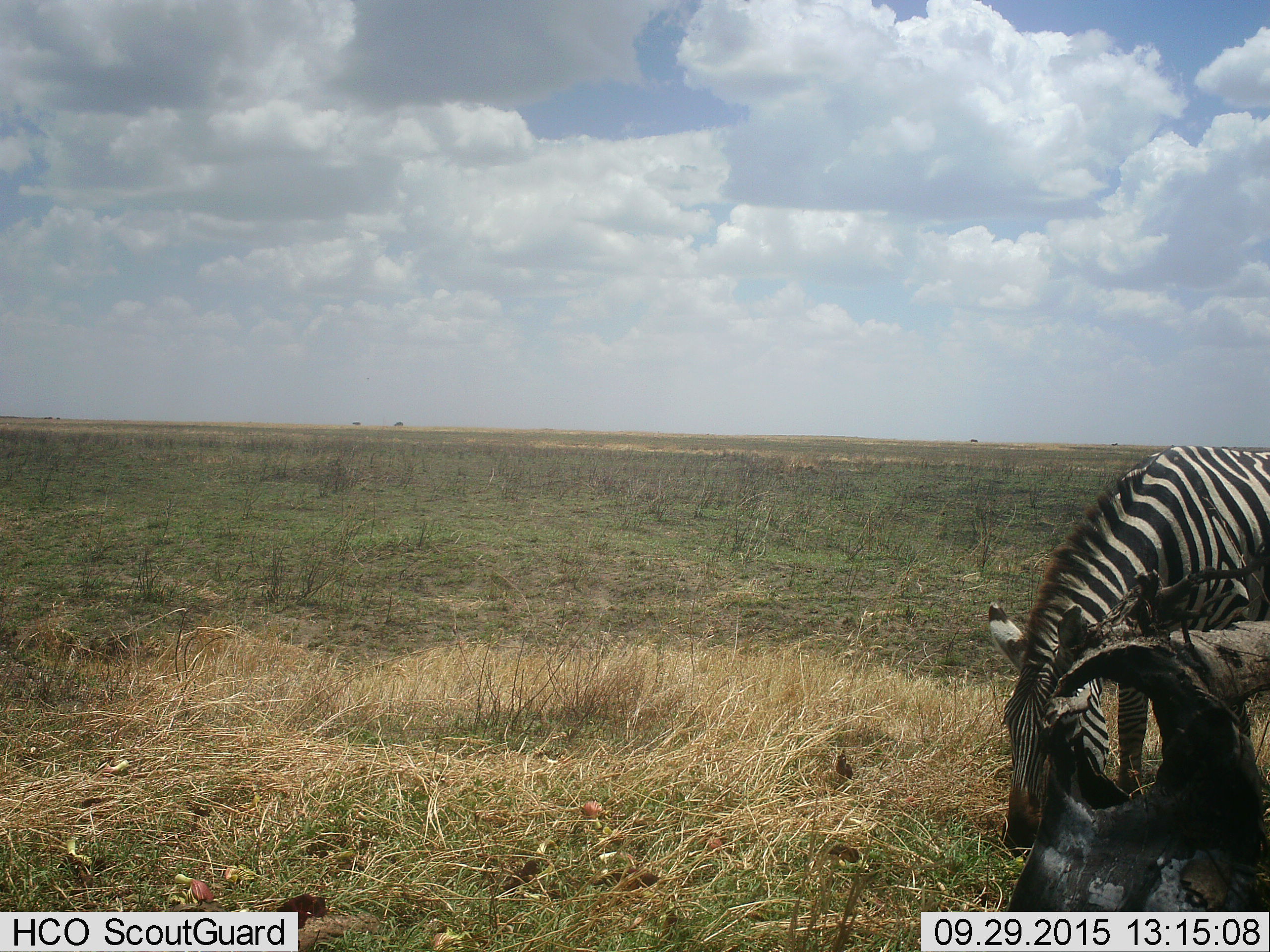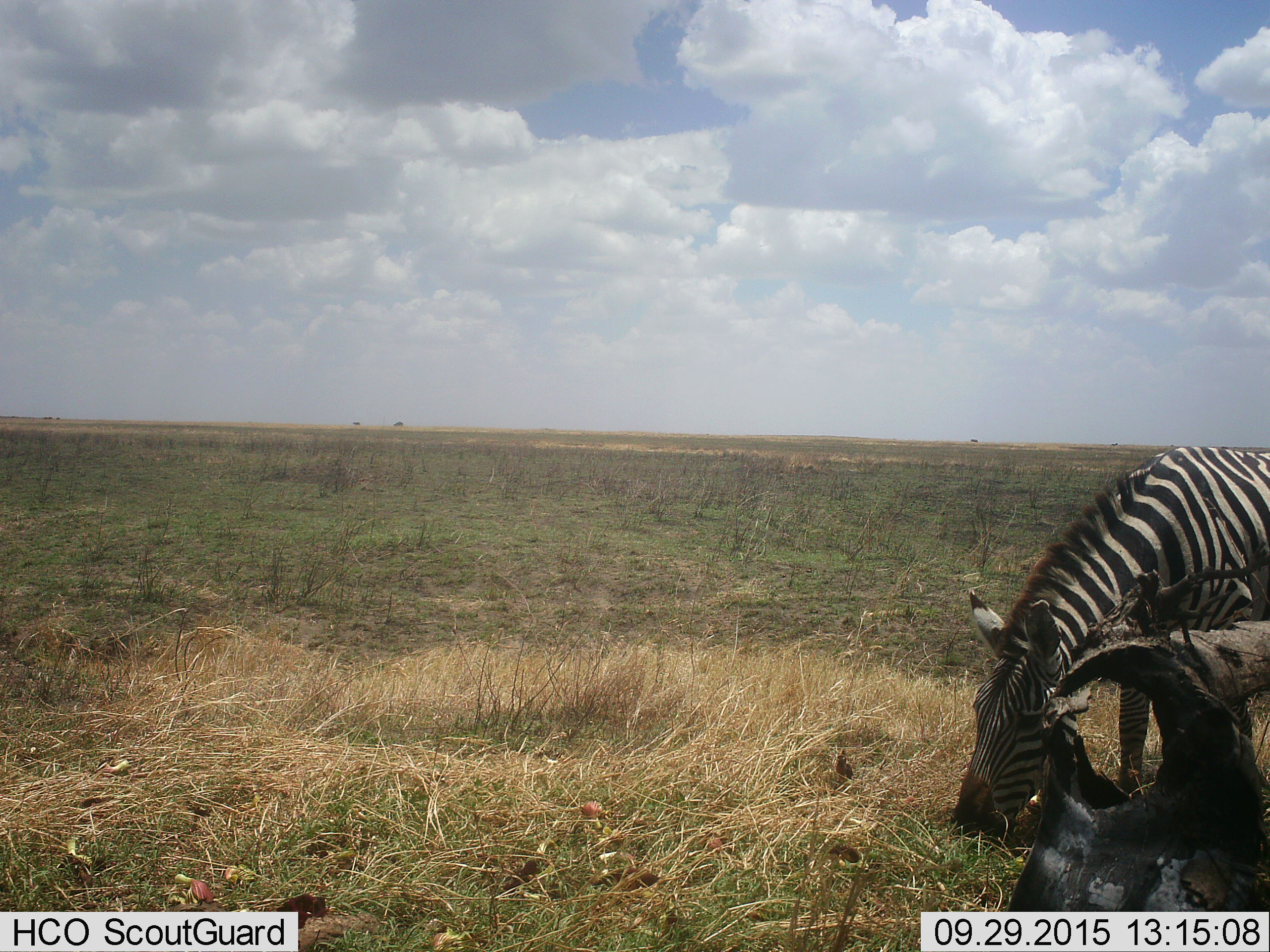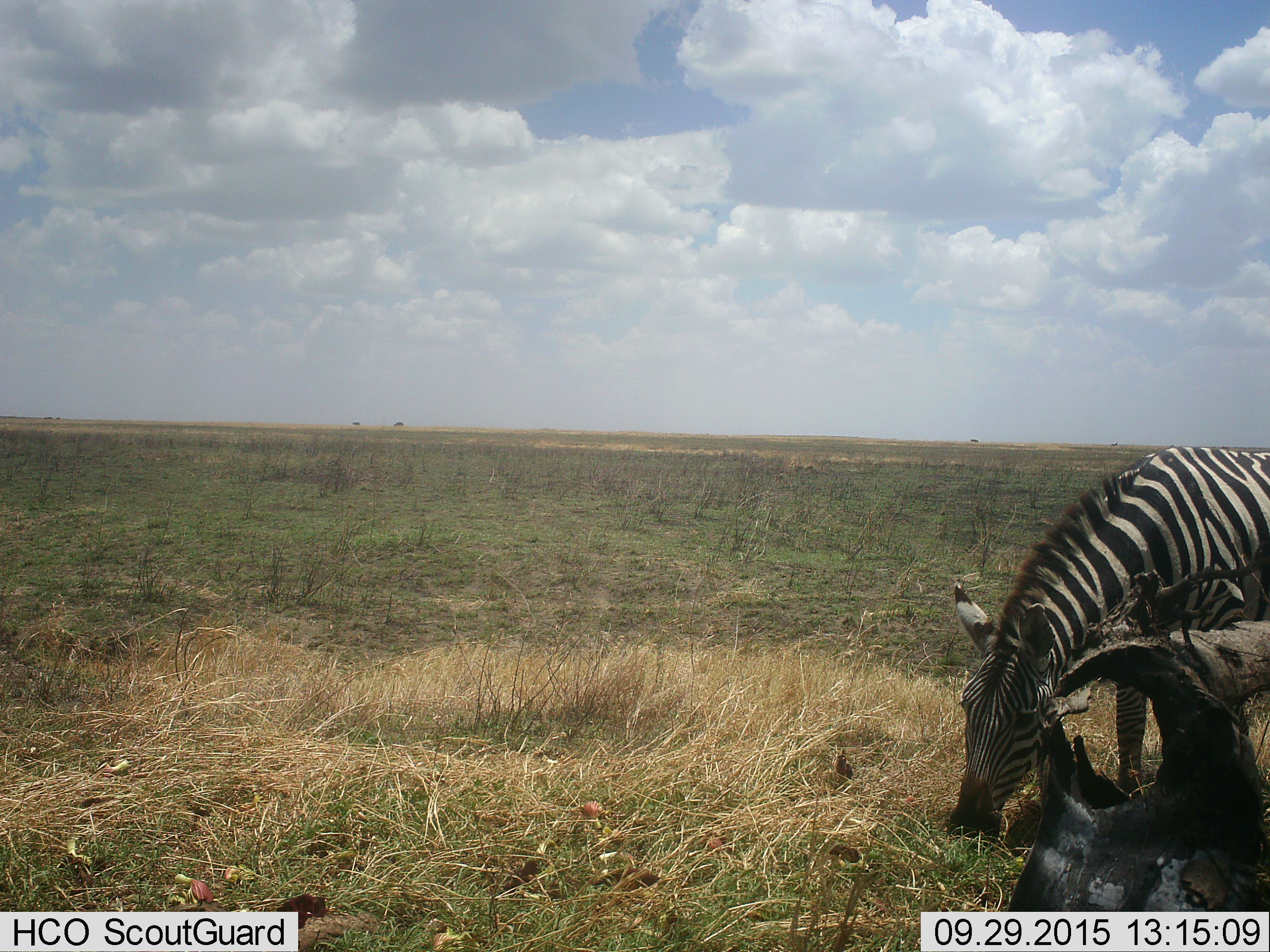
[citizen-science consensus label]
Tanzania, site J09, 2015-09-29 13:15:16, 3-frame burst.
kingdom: Animalia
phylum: Chordata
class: Mammalia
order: Perissodactyla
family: Equidae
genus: Equus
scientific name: Equus quagga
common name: plains zebra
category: zebra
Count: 1.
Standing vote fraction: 20%.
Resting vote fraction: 0%.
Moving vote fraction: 0%.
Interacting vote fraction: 0%.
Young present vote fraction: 0%.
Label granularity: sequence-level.